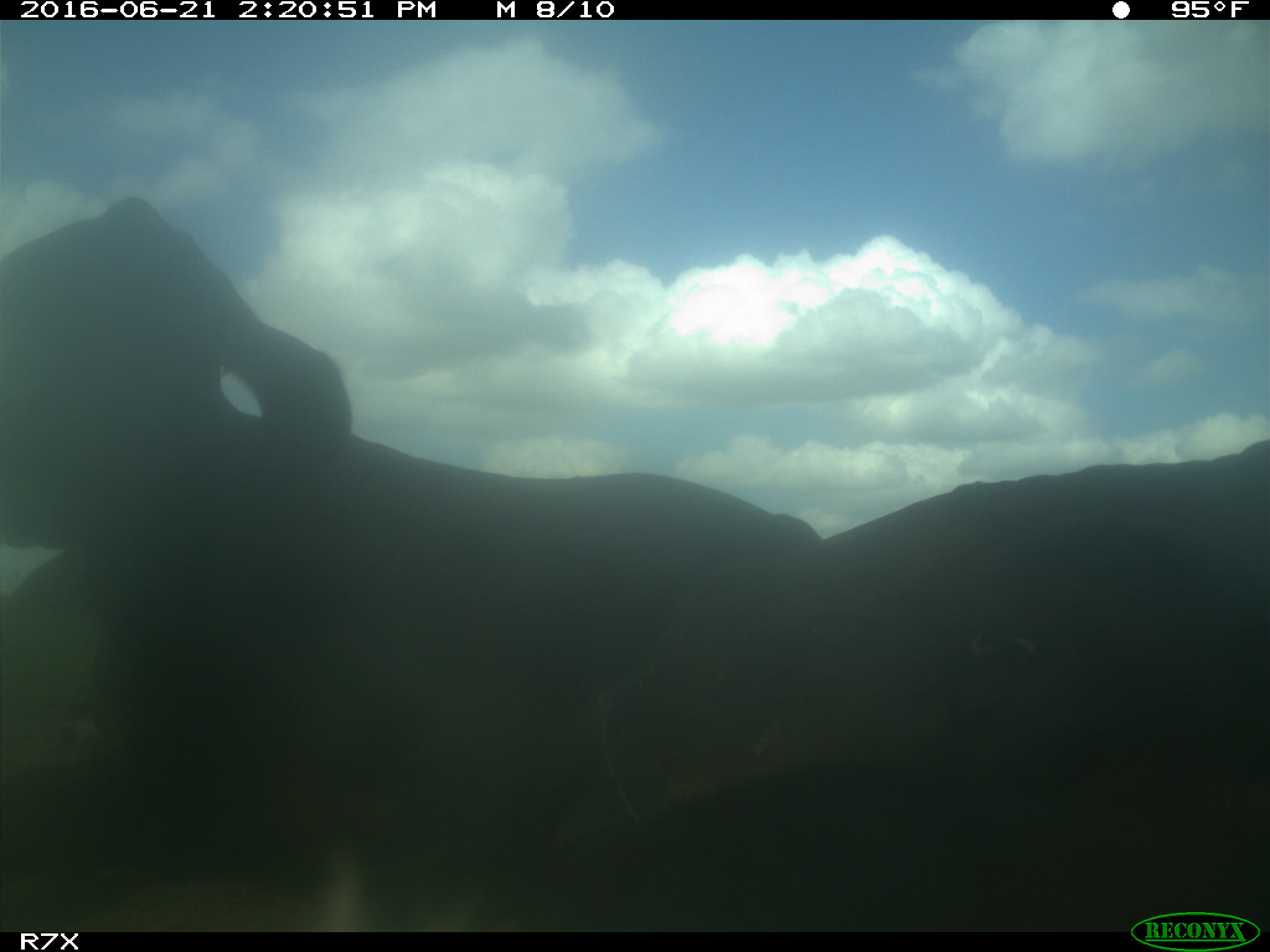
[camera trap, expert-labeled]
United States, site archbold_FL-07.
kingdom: Animalia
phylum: Chordata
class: Mammalia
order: Artiodactyla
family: Bovidae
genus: Bos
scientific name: Bos taurus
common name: domestic cow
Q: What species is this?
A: Bos taurus (domestic cow).